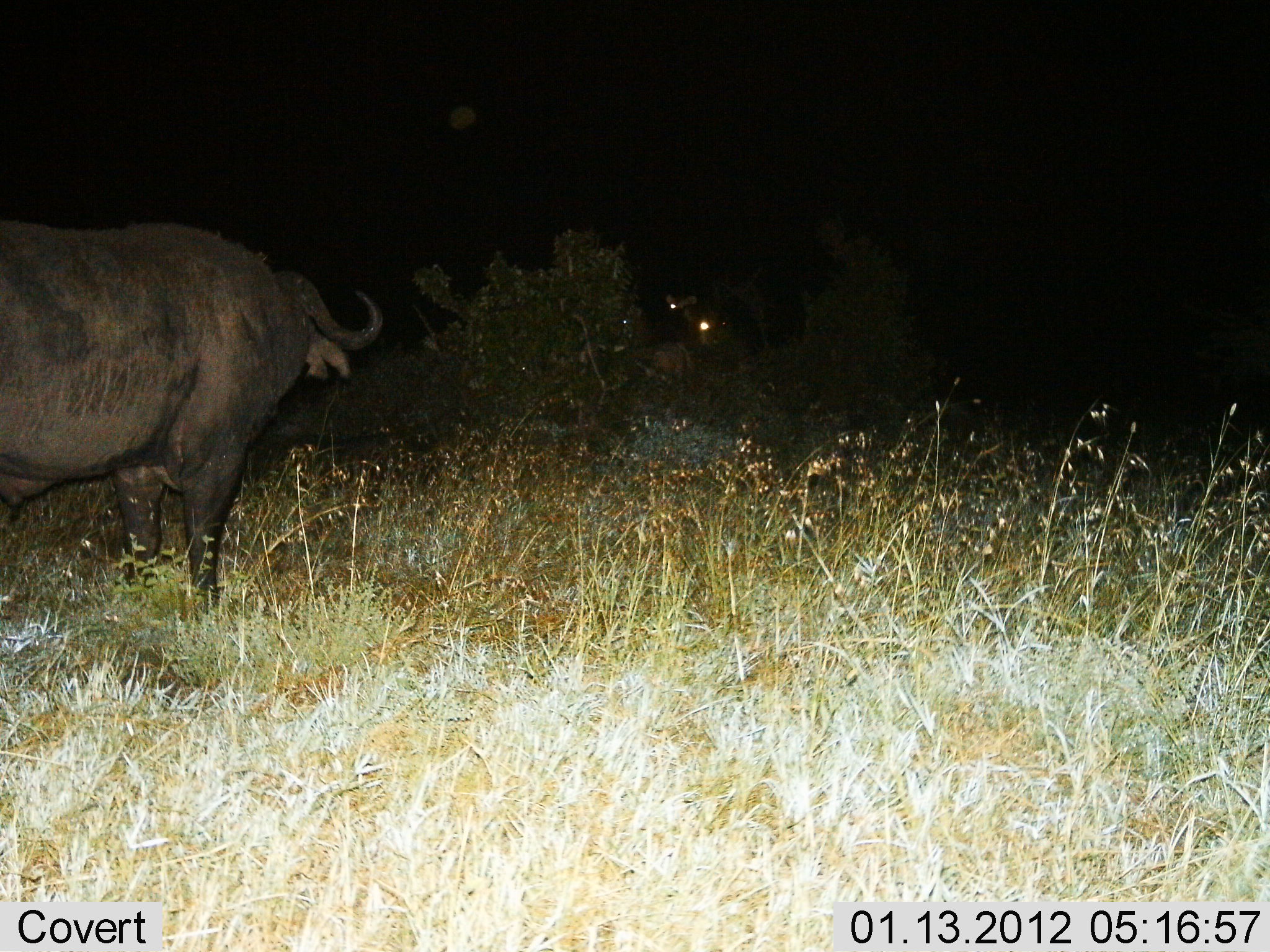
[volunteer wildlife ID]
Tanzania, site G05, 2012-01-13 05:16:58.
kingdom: Animalia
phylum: Chordata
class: Mammalia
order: Artiodactyla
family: Bovidae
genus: Syncerus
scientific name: Syncerus caffer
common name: cape buffalo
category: buffalo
Buffalo (cape buffalo) (Syncerus caffer), count 1. Behavior (volunteer vote fractions): standing 100%, resting 0%, moving 0%, interacting 0%. Young present (vote fraction): 0%. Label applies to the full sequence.